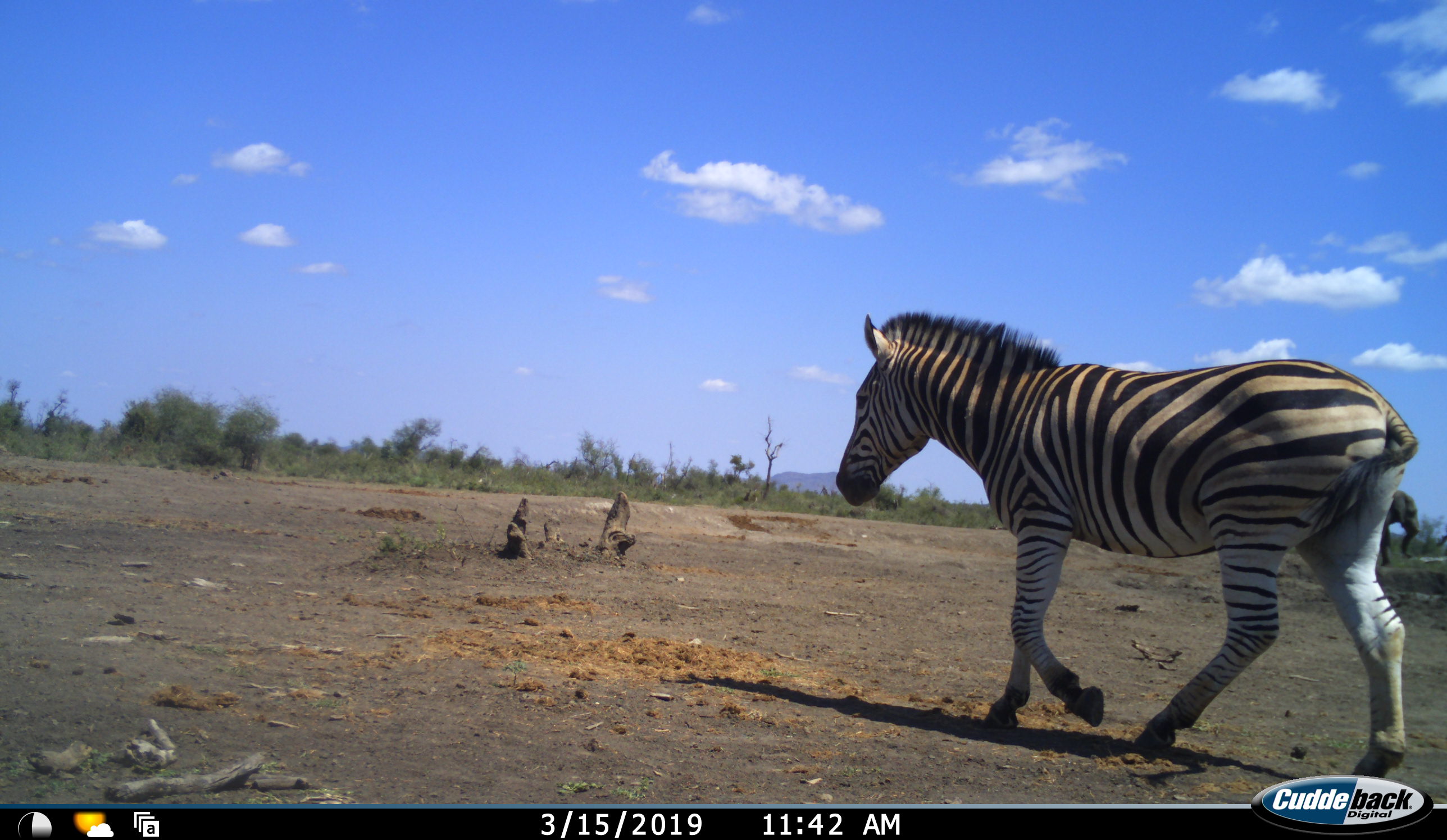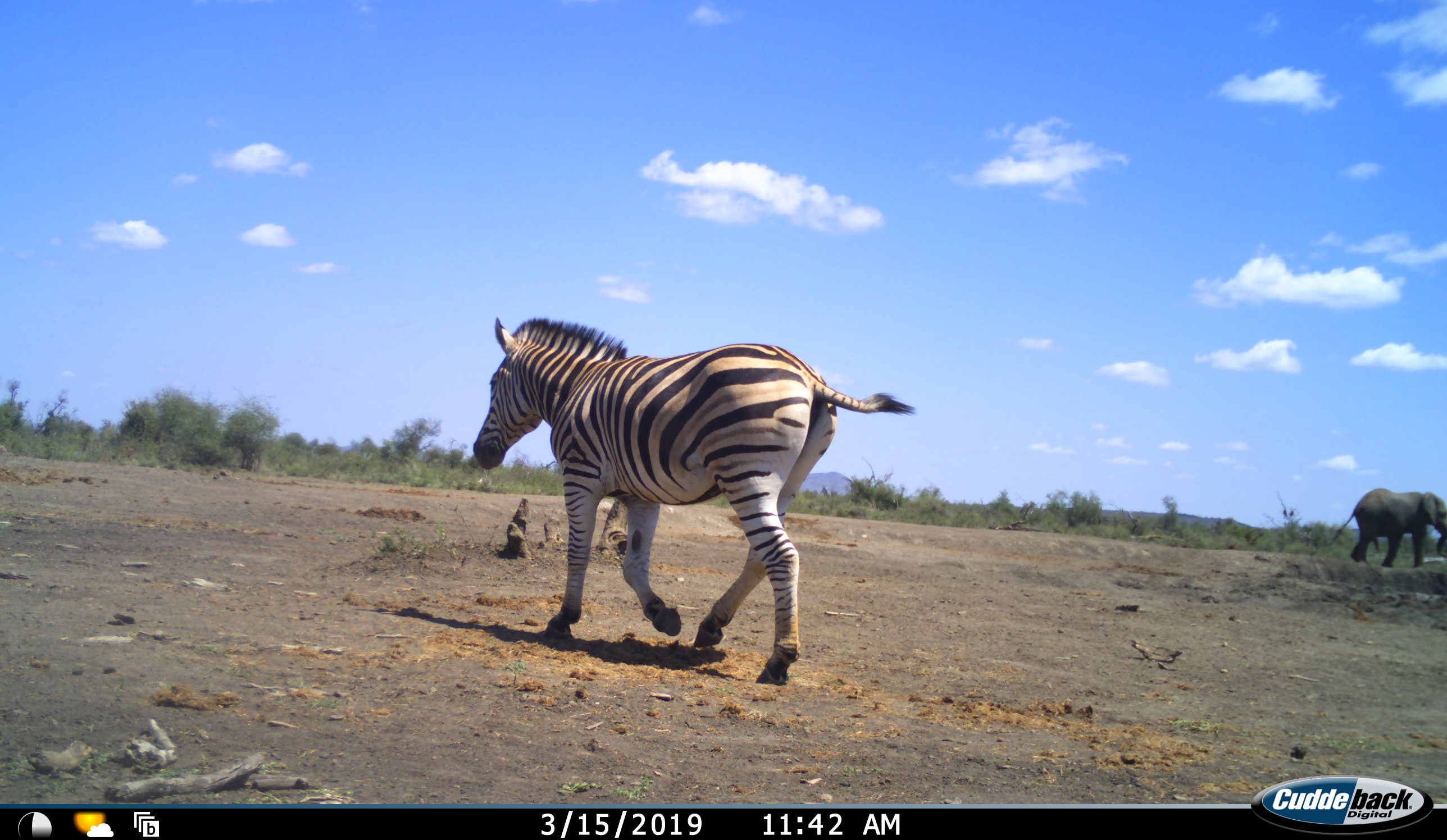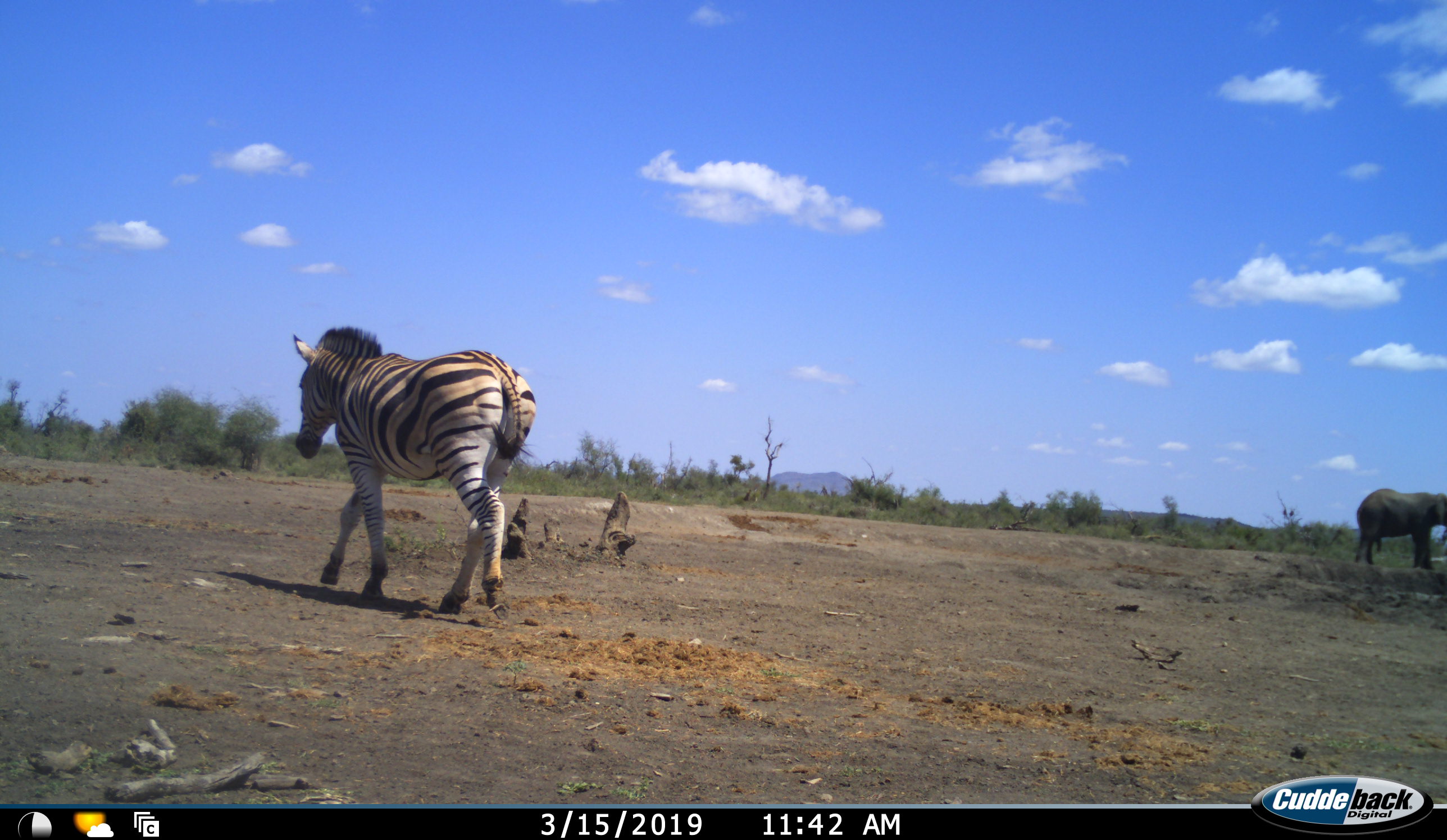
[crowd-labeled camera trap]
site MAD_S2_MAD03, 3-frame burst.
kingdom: Animalia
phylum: Chordata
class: Mammalia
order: Perissodactyla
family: Equidae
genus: Equus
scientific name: Equus quagga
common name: plains zebra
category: zebraplains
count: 1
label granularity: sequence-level